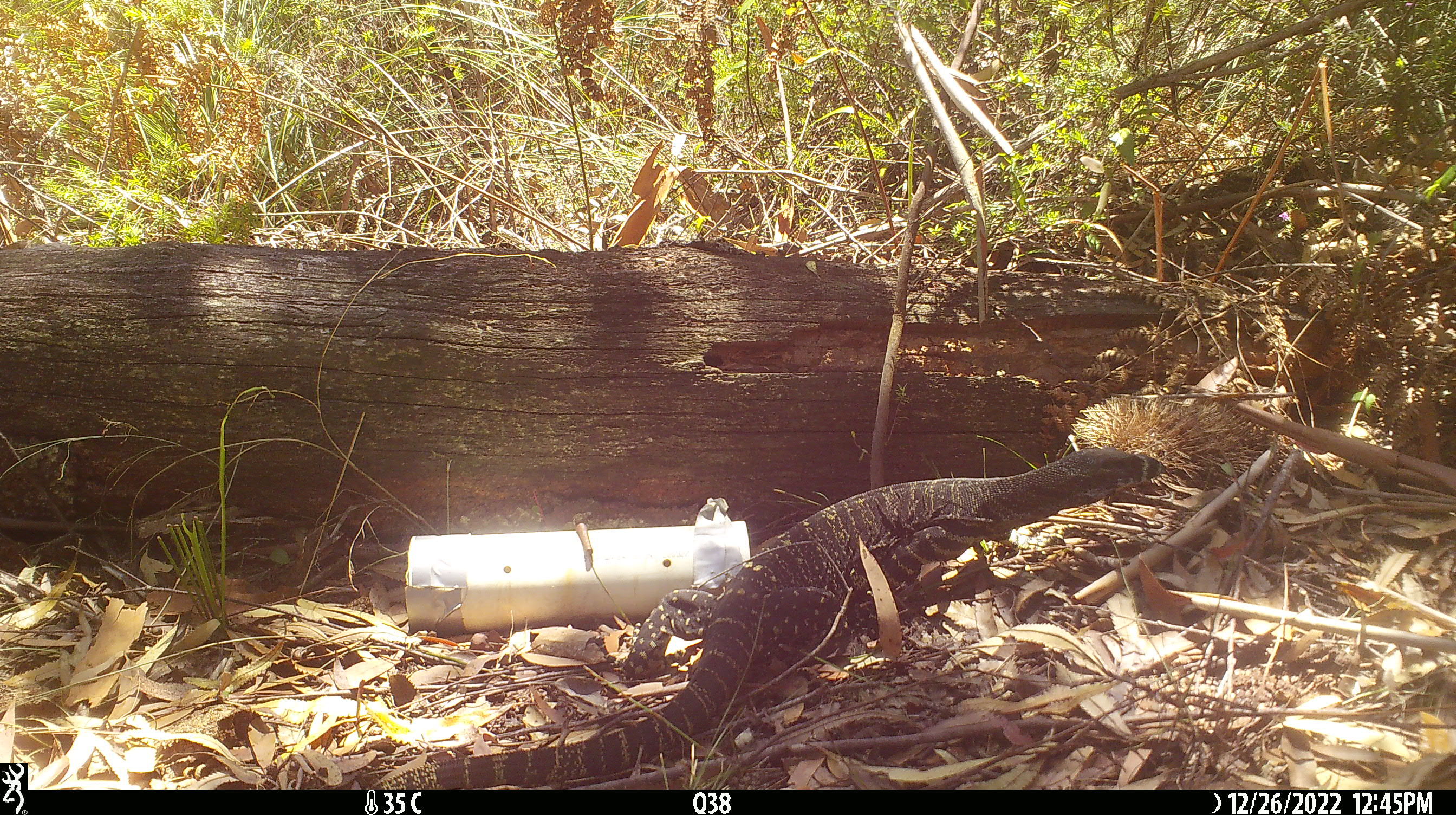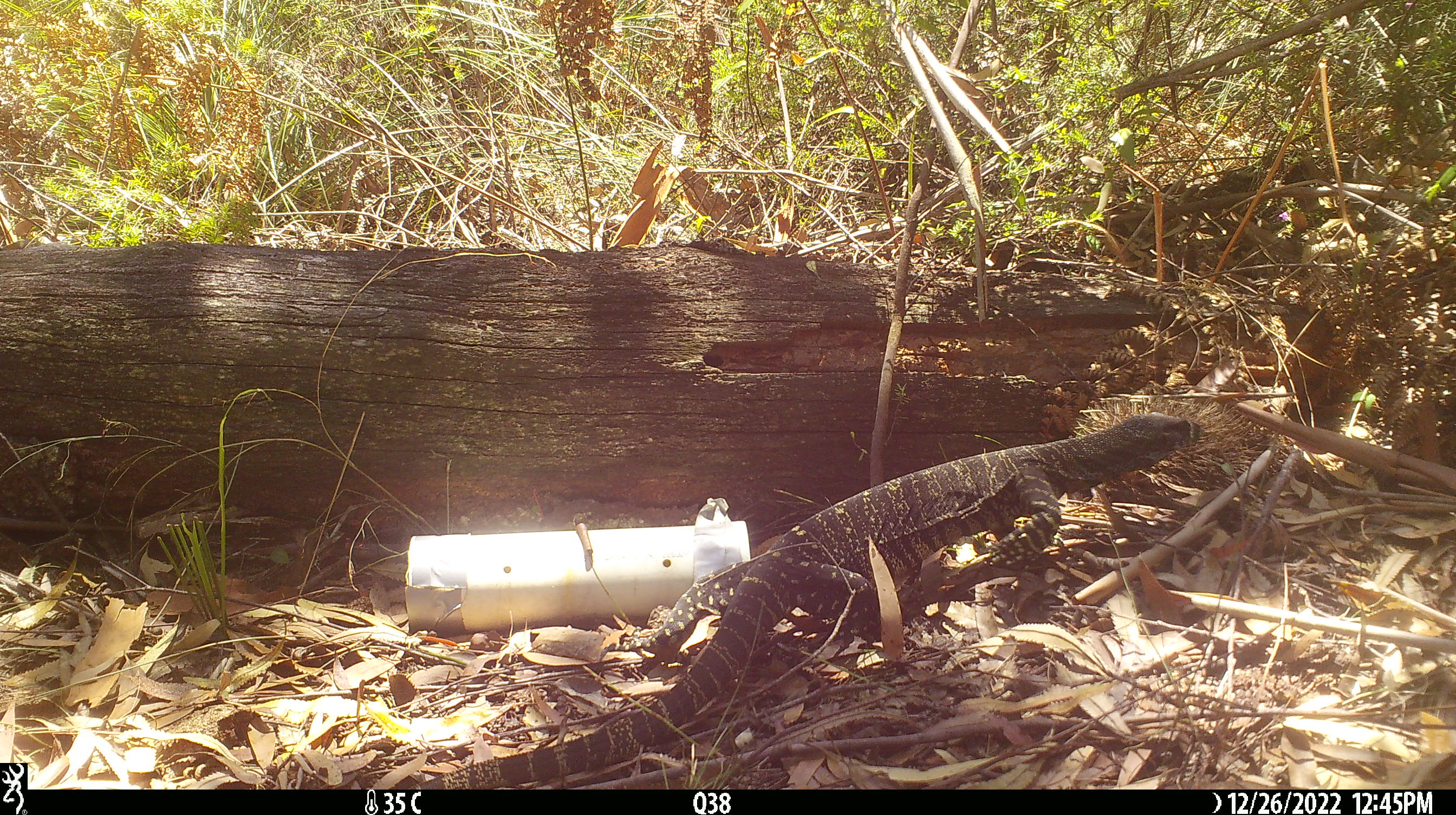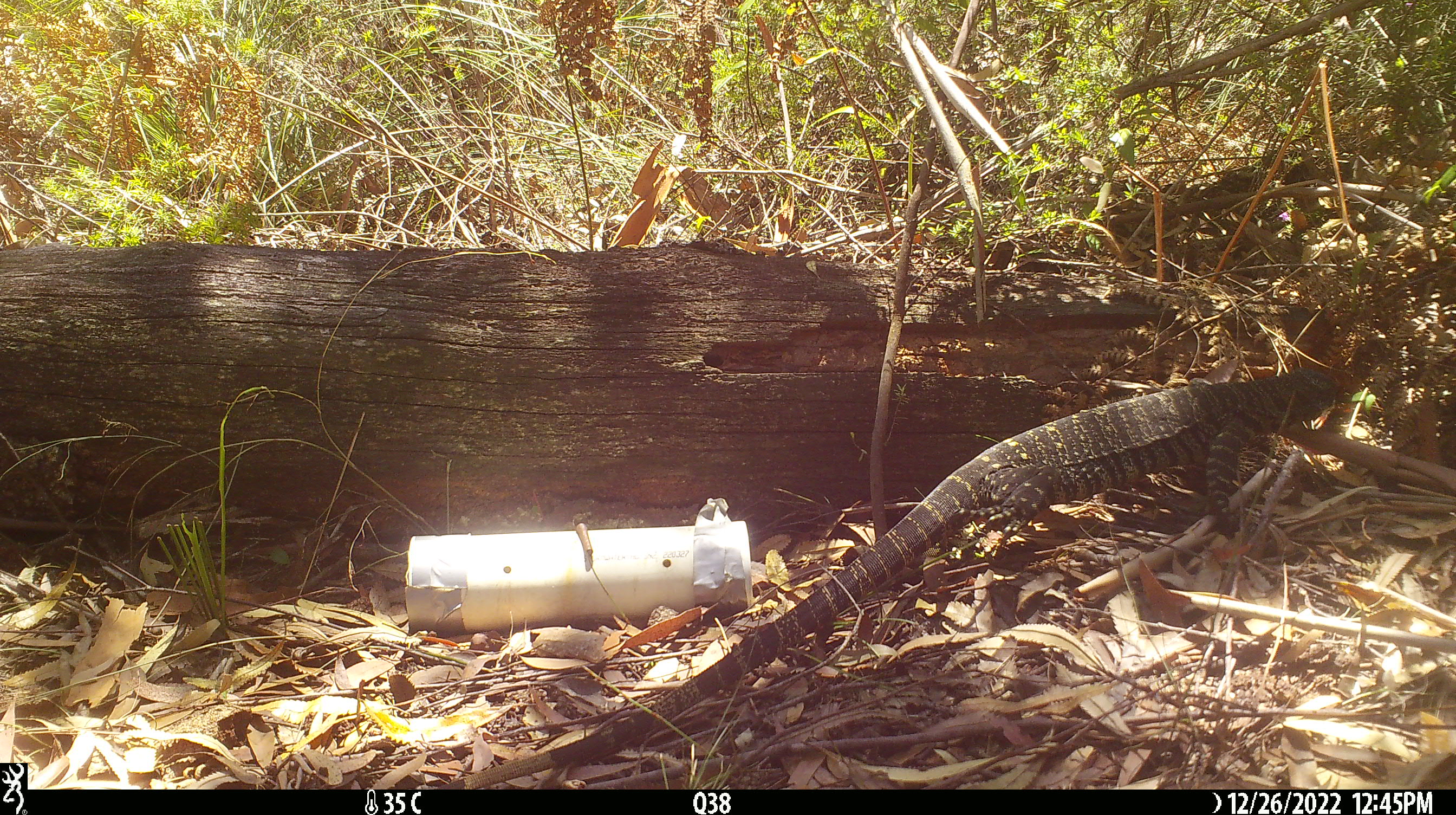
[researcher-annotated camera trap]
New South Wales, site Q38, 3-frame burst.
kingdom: Animalia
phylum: Chordata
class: Reptilia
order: Squamata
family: Varanidae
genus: Varanus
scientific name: Varanus varius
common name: lace monitor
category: goanna